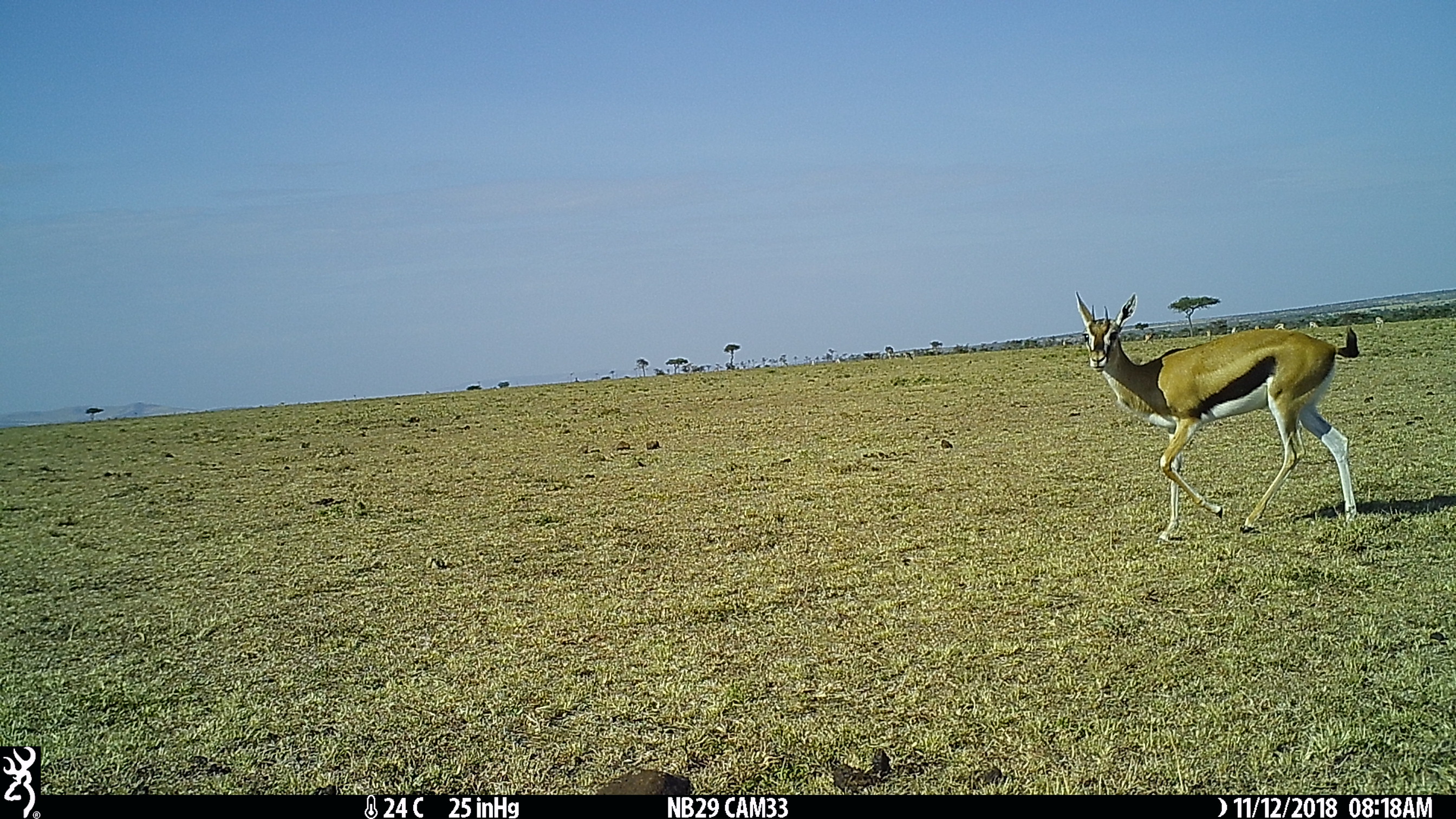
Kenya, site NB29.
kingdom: Animalia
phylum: Chordata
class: Mammalia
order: Artiodactyla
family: Bovidae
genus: Eudorcas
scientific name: Eudorcas thomsonii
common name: thomon's gazelle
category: gazelle thomsons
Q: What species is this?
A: Gazelle thomsons (thomon's gazelle) (Eudorcas thomsonii).